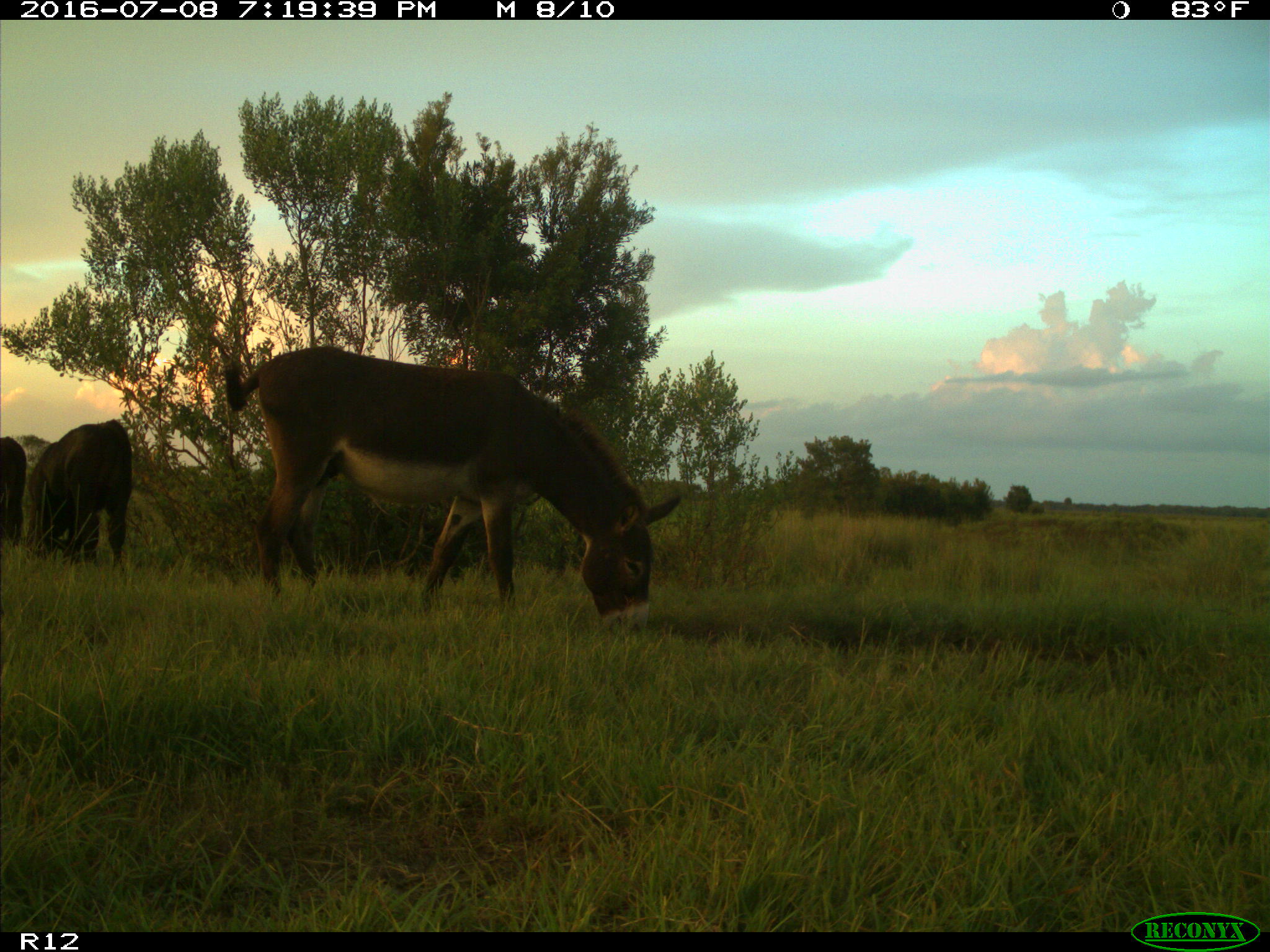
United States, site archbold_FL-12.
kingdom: Animalia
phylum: Chordata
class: Mammalia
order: Artiodactyla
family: Bovidae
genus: Bos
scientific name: Bos taurus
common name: domestic cow